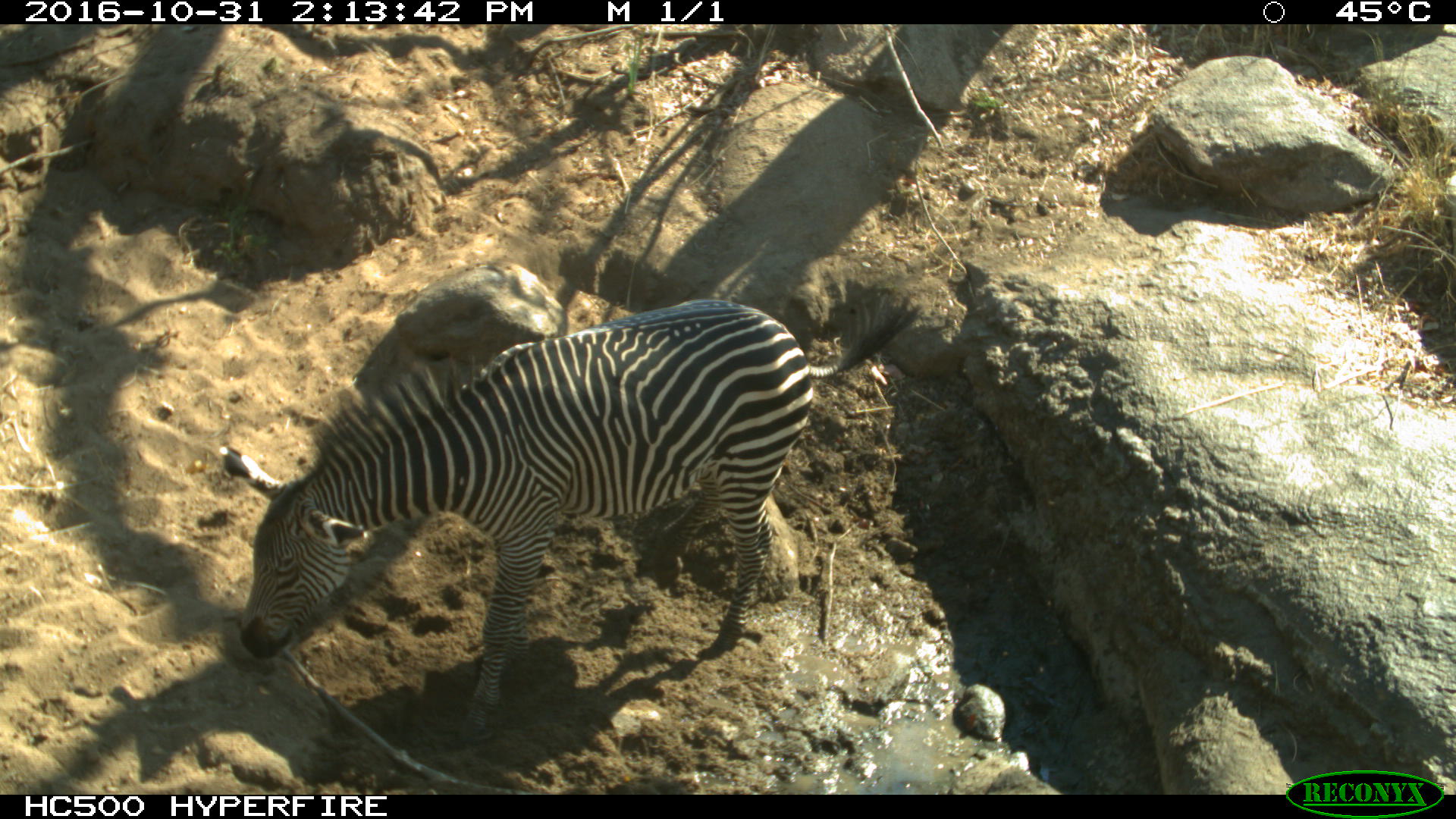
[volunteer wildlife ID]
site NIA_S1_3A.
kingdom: Animalia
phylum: Chordata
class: Mammalia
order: Perissodactyla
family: Equidae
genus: Equus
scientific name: Equus quagga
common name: plains zebra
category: zebraplains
Zebraplains (plains zebra) (Equus quagga), count 1. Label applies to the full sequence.